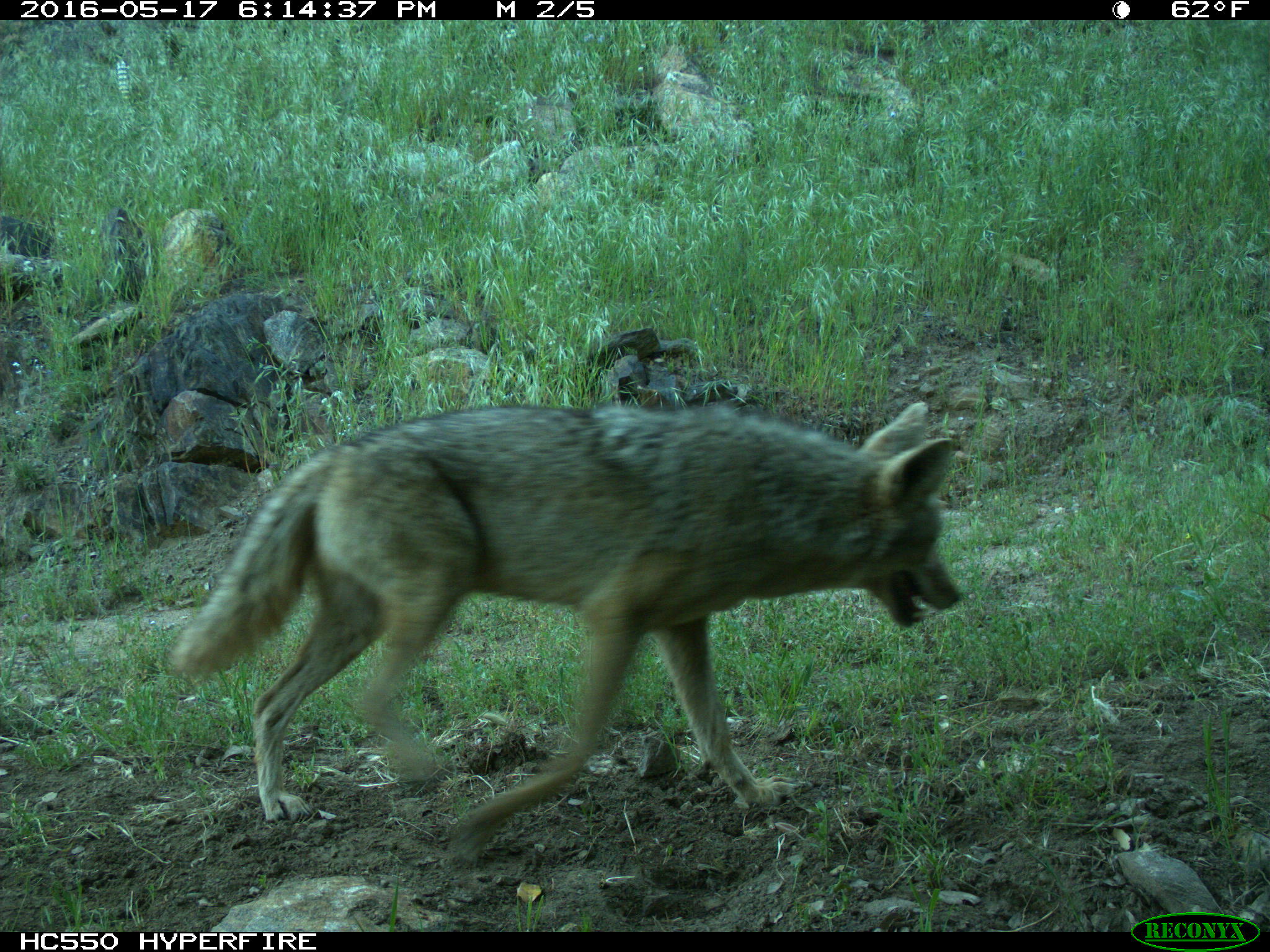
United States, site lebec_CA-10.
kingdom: Animalia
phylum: Chordata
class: Mammalia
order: Carnivora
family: Canidae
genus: Canis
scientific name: Canis latrans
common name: coyote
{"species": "Canis latrans (coyote)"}